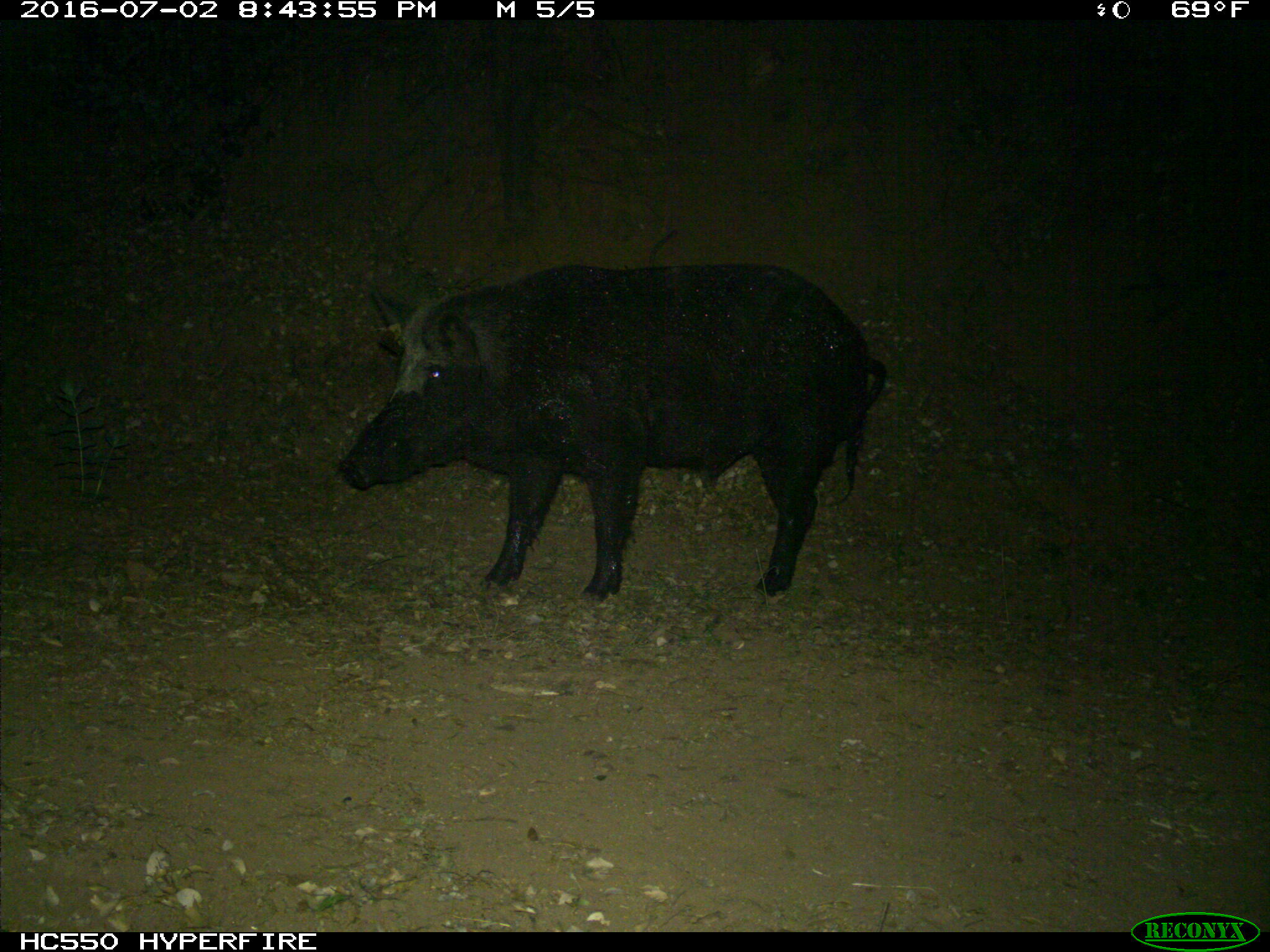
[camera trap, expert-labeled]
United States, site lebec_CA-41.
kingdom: Animalia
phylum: Chordata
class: Mammalia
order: Artiodactyla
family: Suidae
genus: Sus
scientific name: Sus scrofa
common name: wild boar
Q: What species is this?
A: Sus scrofa (wild boar).